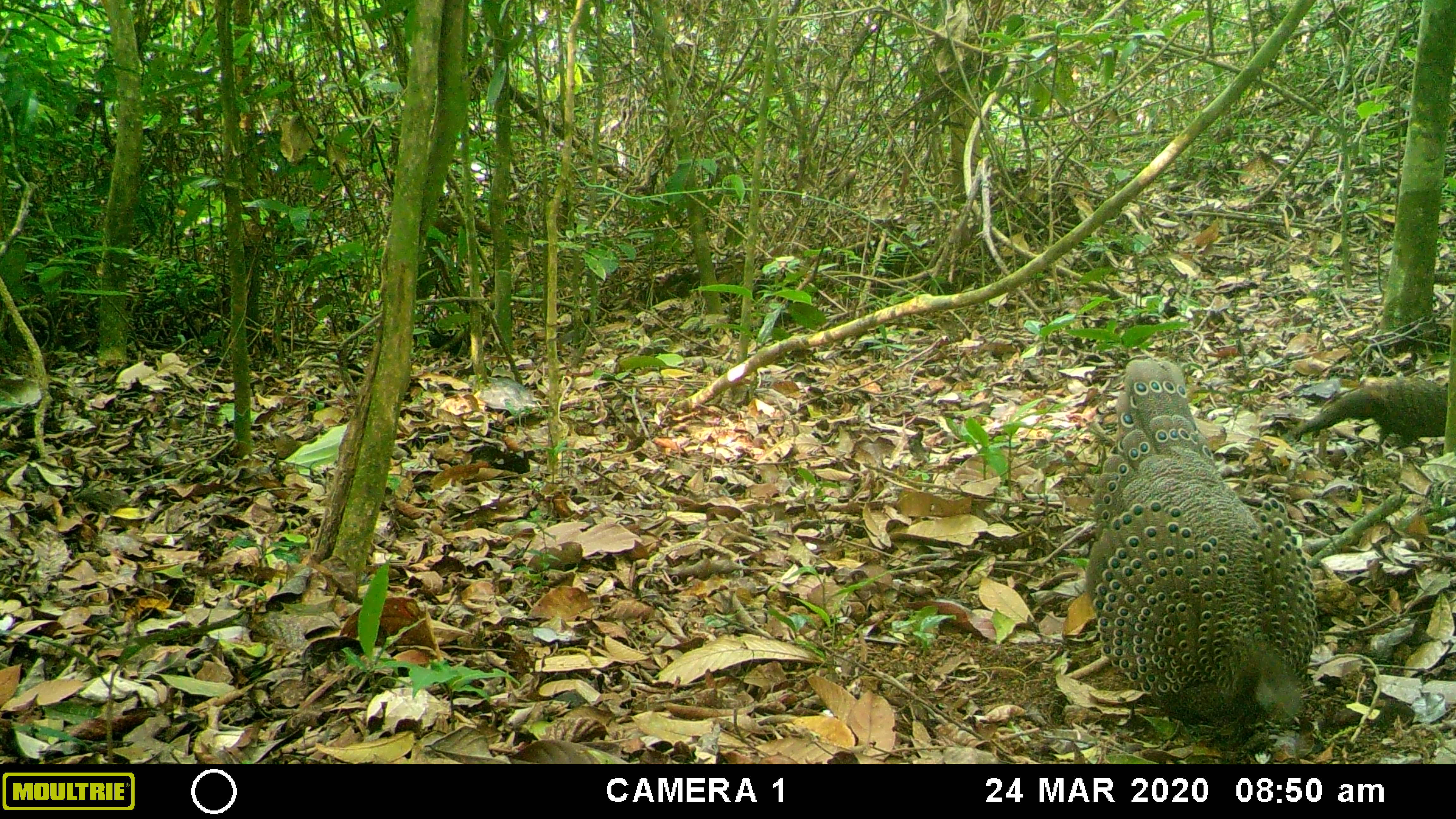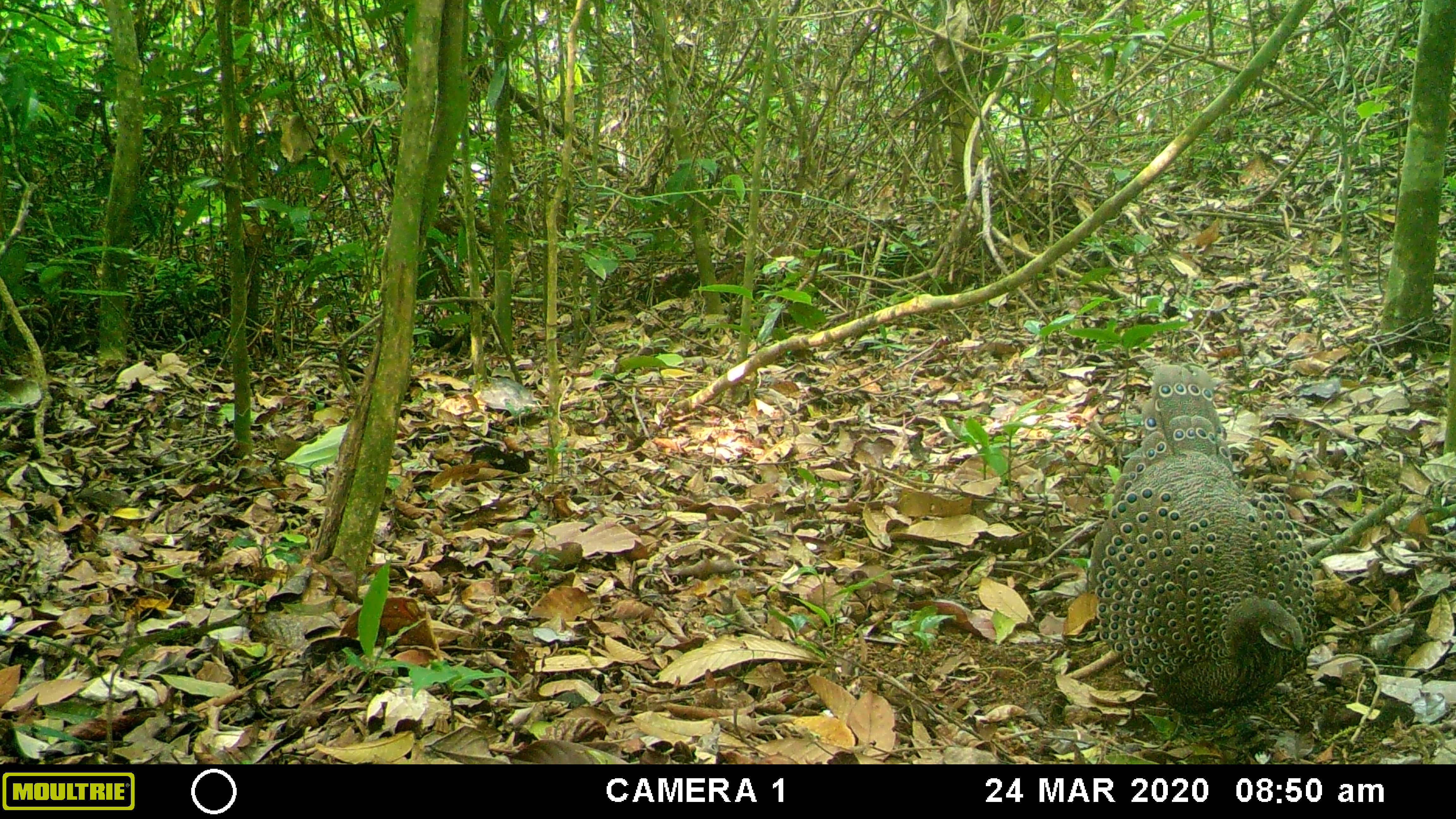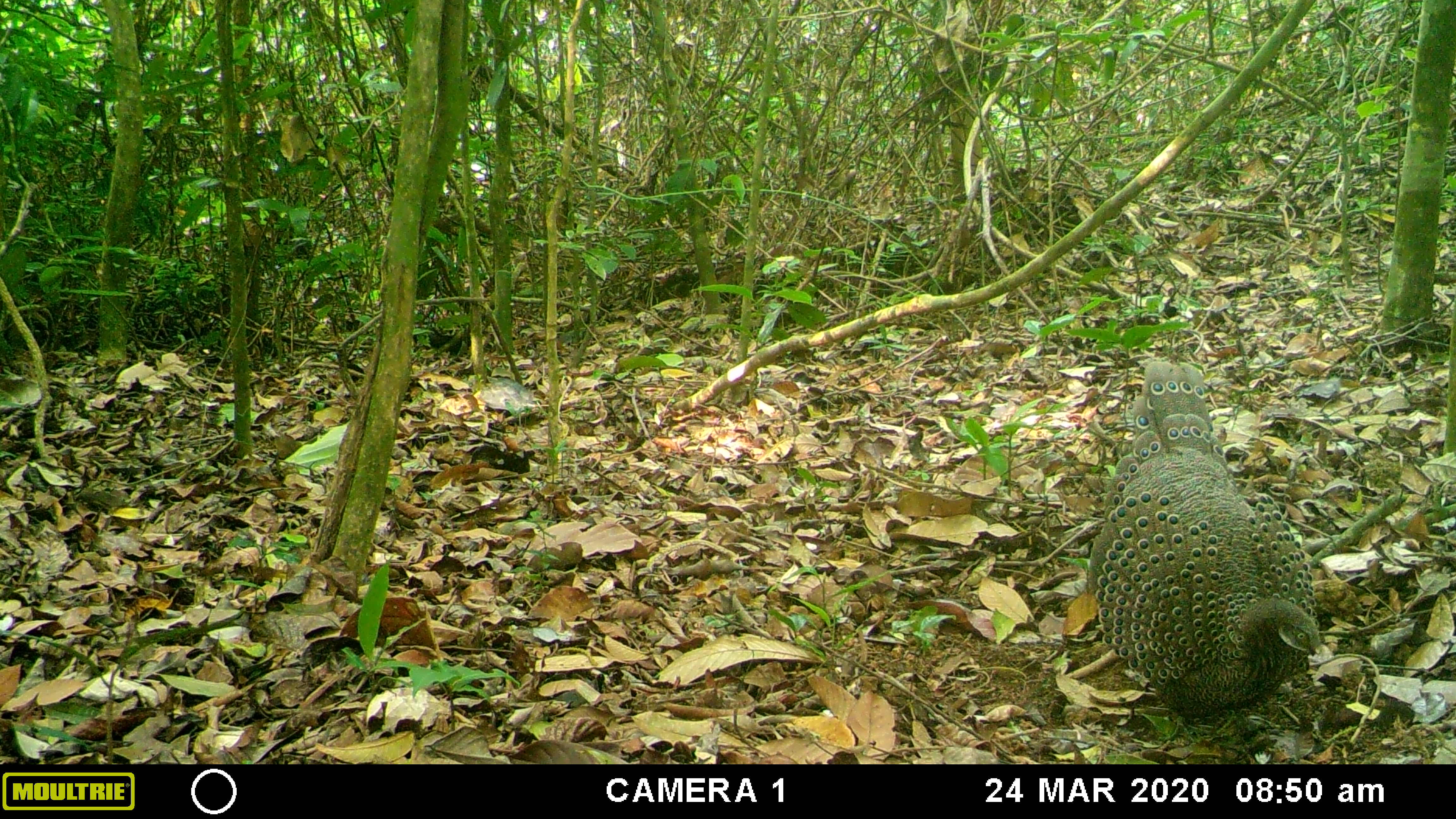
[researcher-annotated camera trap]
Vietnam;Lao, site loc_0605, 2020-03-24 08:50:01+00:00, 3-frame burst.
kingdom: Animalia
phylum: Chordata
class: Aves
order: Galliformes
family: Phasianidae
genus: Polyplectron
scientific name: Polyplectron bicalcaratum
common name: gray peacock-pheasant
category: grey peacock pheasant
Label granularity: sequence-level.